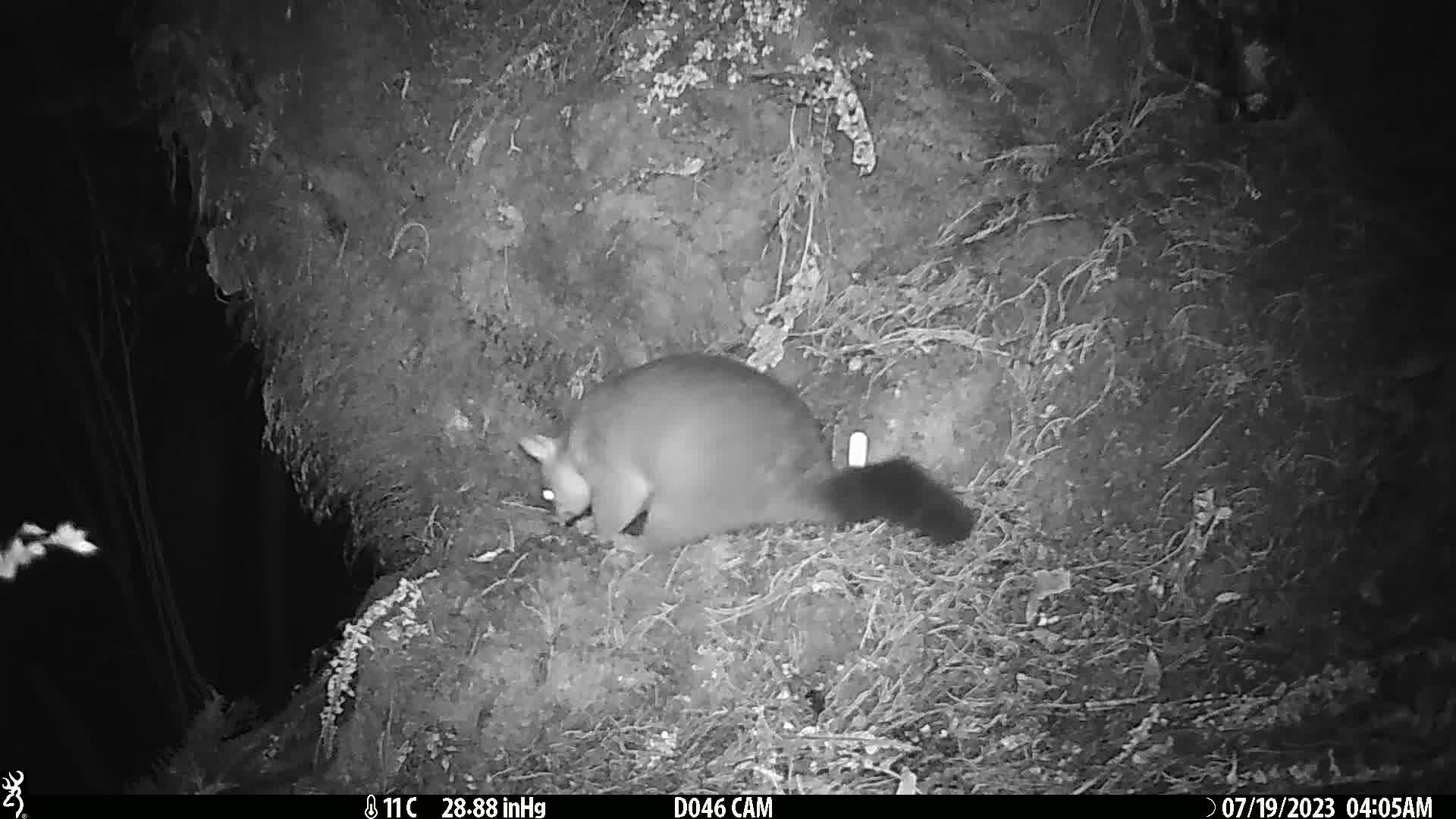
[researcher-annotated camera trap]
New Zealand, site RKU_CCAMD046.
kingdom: Animalia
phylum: Chordata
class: Mammalia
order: Diprotodontia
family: Phalangeridae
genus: Trichosurus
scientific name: Trichosurus vulpecula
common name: common brushtail possum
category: possum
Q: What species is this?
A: Possum (common brushtail possum) (Trichosurus vulpecula).